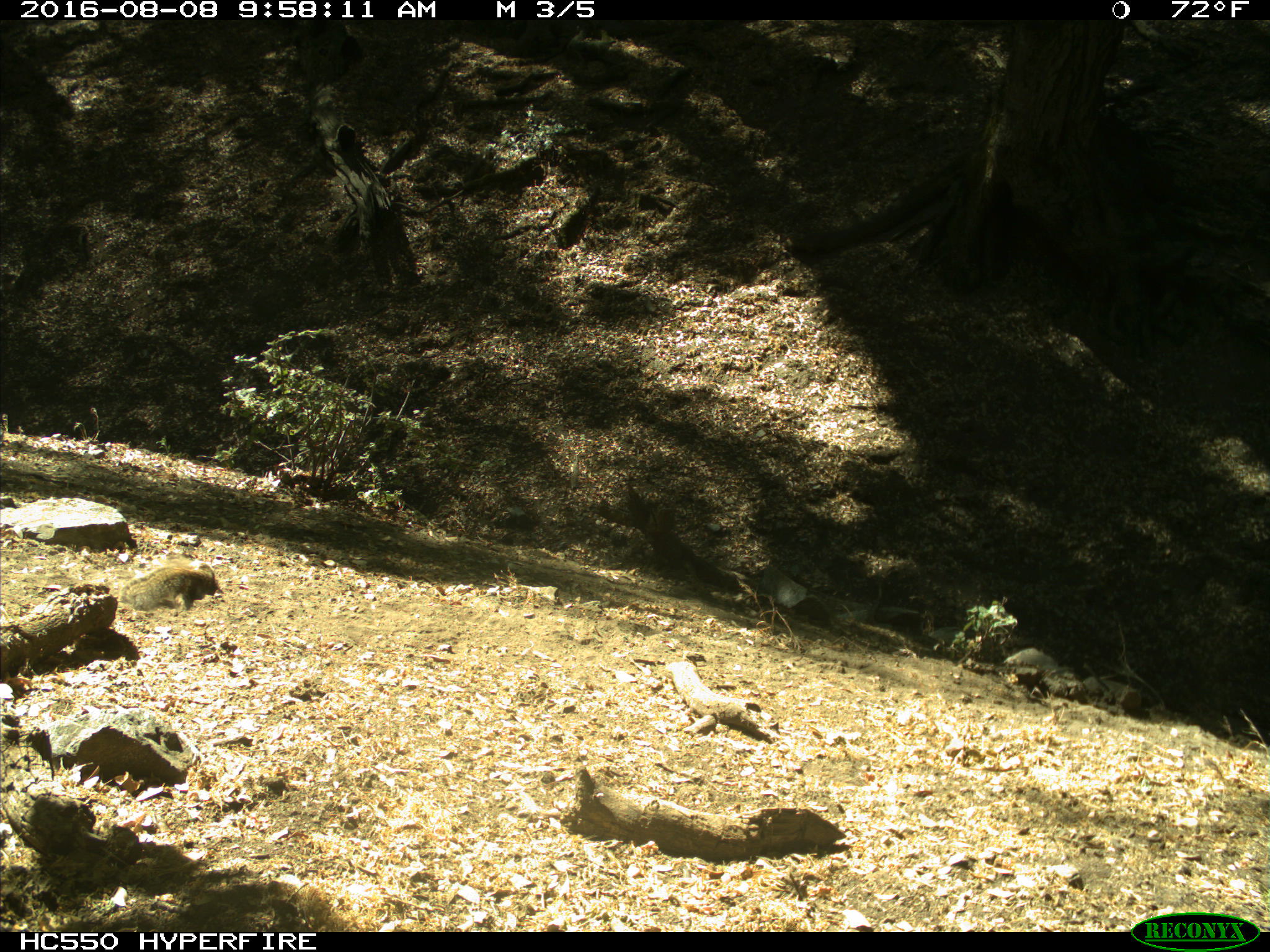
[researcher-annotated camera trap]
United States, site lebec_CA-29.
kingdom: Animalia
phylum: Chordata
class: Mammalia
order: Rodentia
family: Sciuridae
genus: Otospermophilus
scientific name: Otospermophilus beecheyi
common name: california ground squirrel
Otospermophilus beecheyi (california ground squirrel).